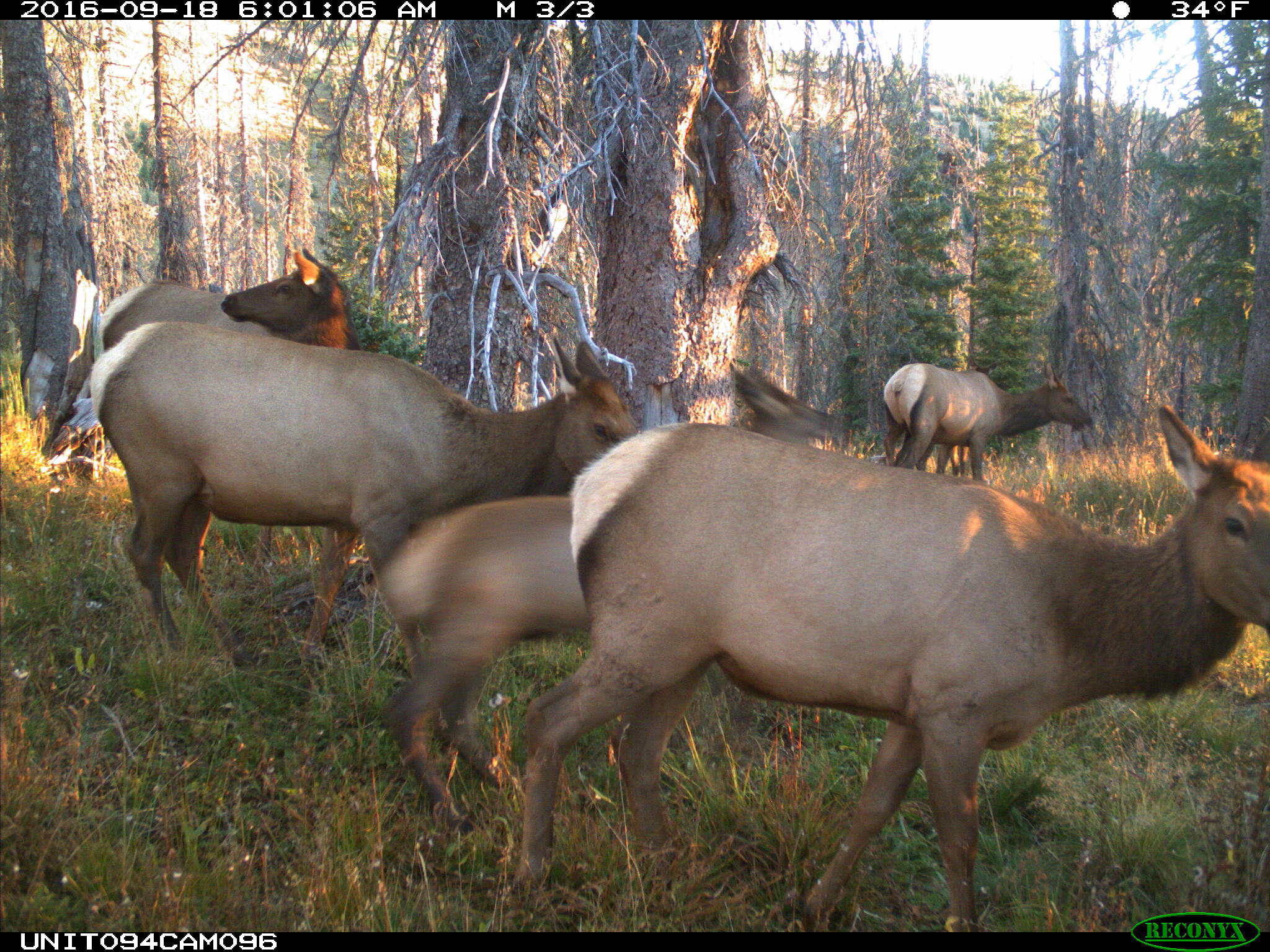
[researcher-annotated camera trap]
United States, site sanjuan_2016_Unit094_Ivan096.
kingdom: Animalia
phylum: Chordata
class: Mammalia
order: Artiodactyla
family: Cervidae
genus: Cervus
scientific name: Cervus elaphus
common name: red deer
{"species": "Cervus elaphus (red deer)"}